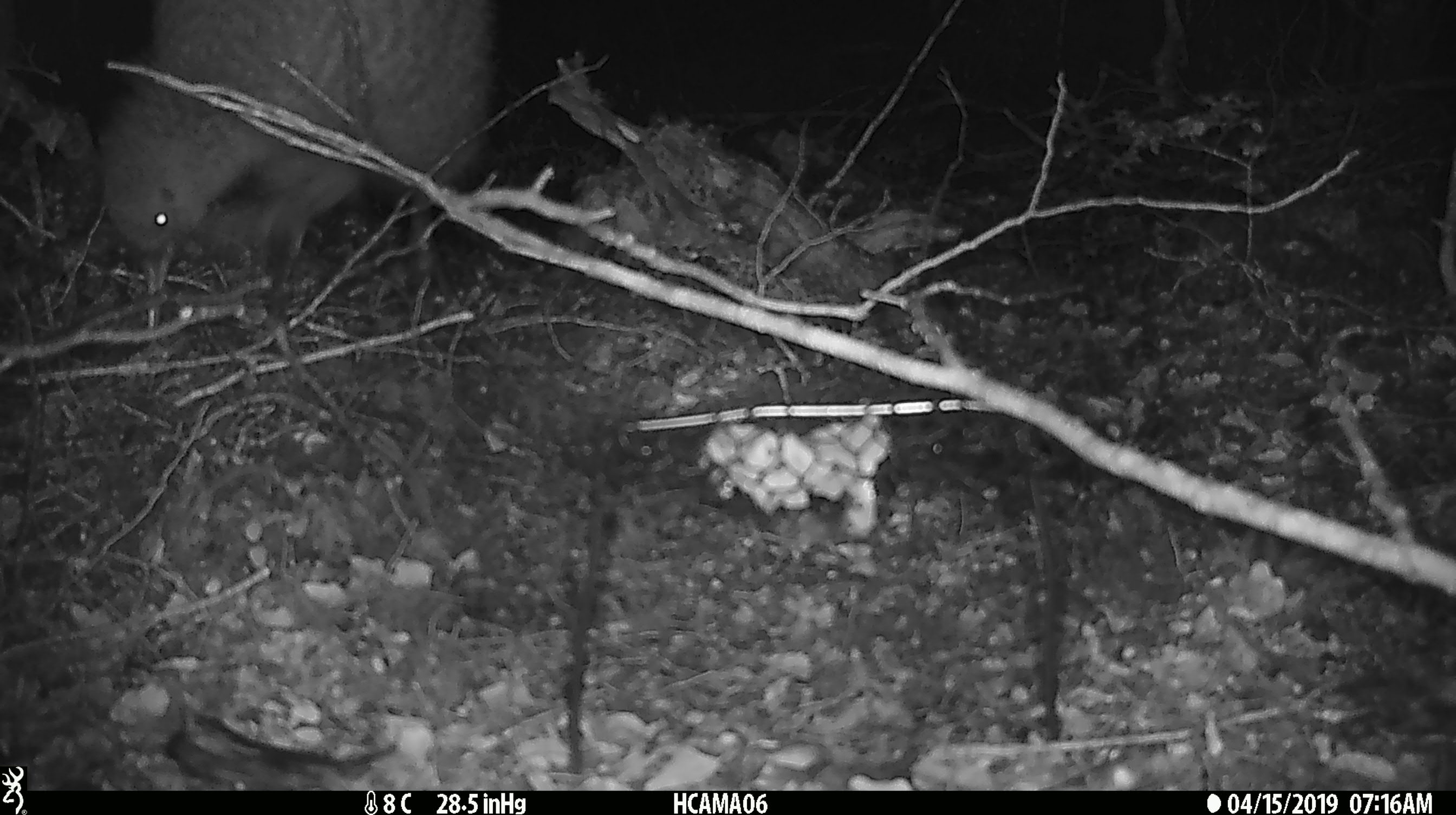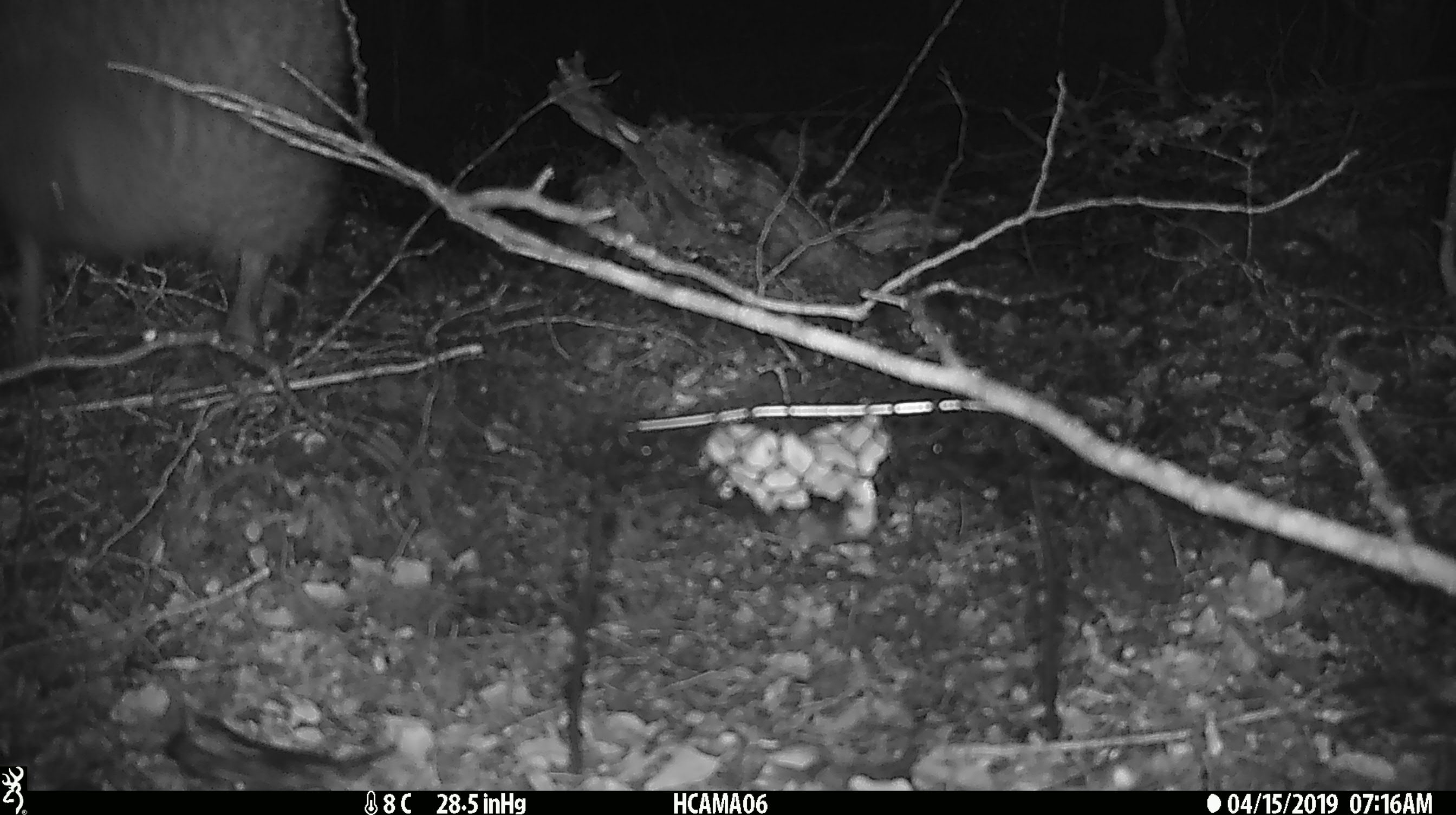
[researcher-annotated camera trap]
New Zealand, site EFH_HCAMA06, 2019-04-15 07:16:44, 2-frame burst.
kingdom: Animalia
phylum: Chordata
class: Aves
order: Apterygiformes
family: Apterygidae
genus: Apteryx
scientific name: Apteryx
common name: kiwi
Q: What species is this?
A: Kiwi (Apteryx).